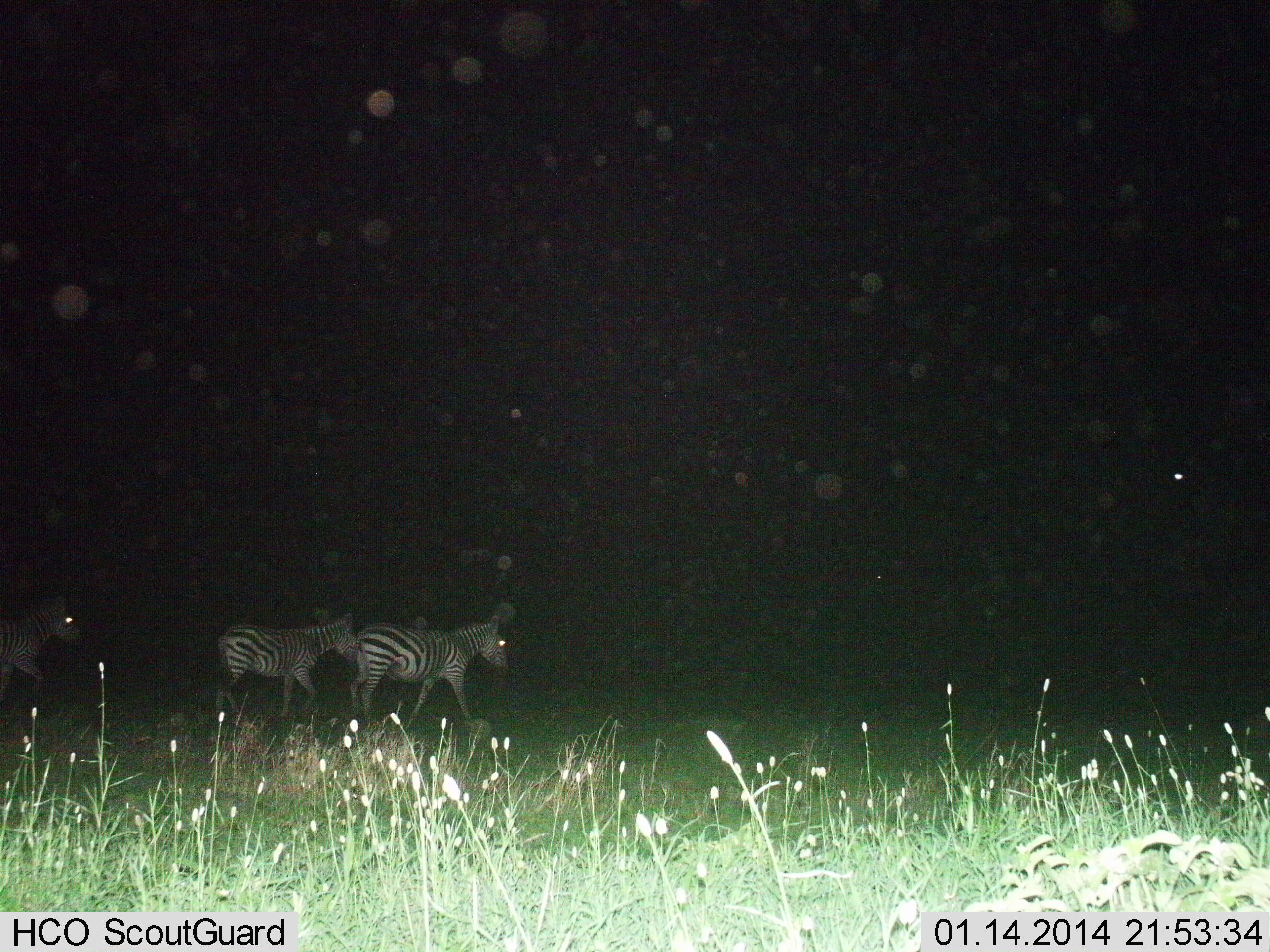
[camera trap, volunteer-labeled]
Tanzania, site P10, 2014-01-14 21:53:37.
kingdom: Animalia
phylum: Chordata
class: Mammalia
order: Perissodactyla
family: Equidae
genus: Equus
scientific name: Equus quagga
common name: plains zebra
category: zebra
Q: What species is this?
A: Zebra (plains zebra) (Equus quagga).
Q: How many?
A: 3.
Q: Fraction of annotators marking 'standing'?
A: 20%.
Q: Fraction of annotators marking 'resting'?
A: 0%.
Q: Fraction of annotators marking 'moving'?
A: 90%.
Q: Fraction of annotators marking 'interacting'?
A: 0%.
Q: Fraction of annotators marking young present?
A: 0%.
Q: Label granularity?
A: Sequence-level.